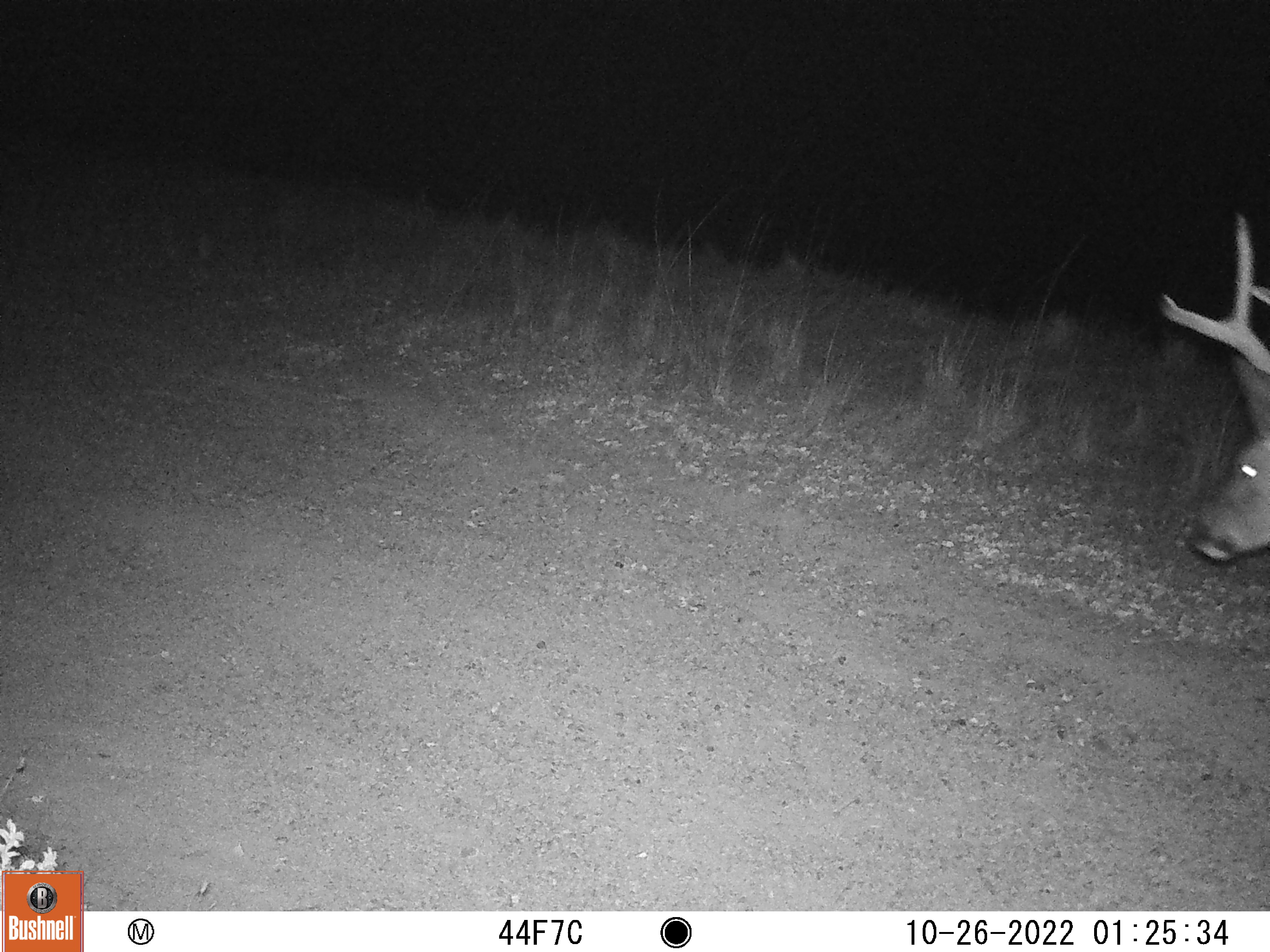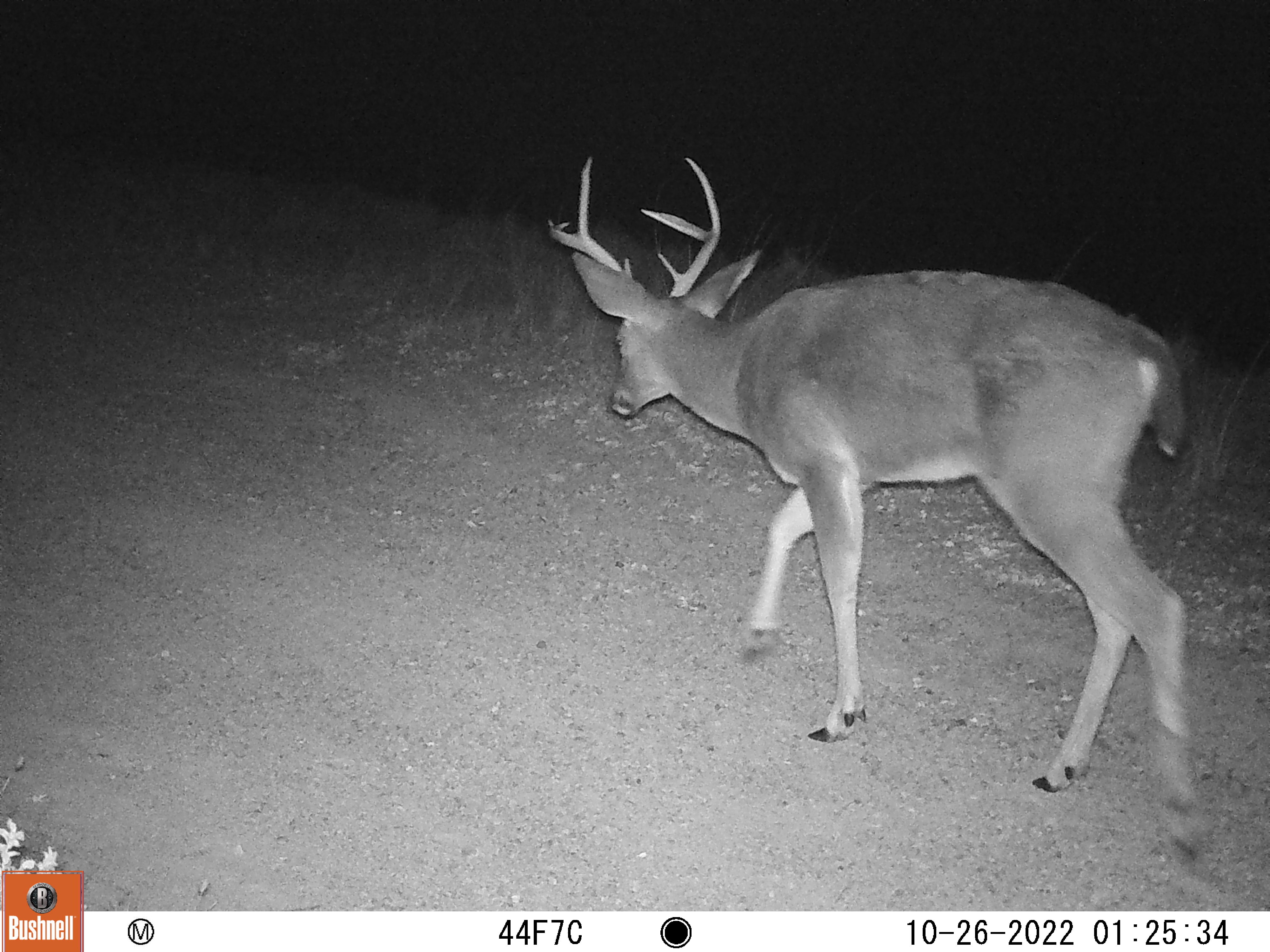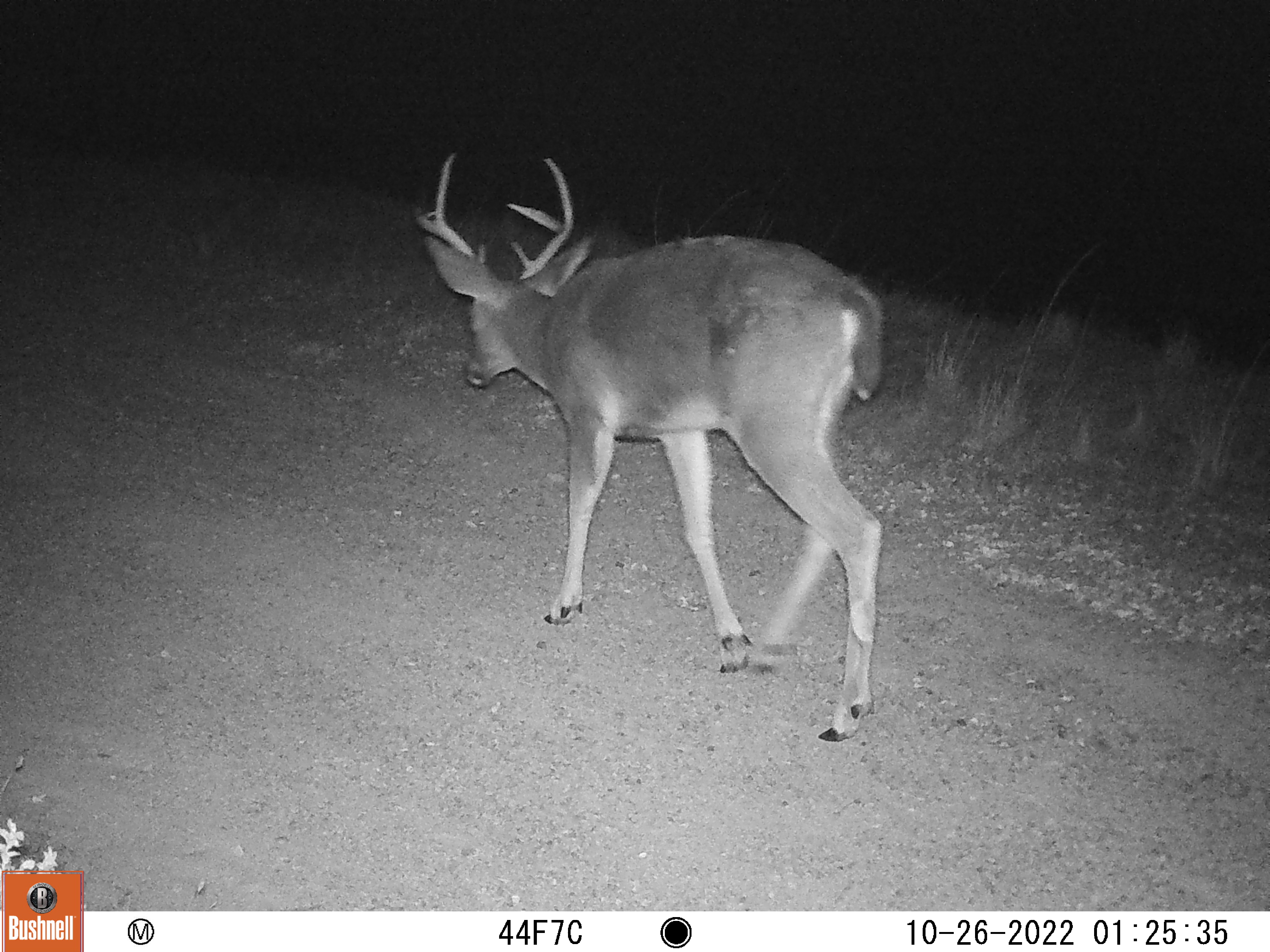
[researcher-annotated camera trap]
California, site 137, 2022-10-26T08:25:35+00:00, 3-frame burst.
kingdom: Animalia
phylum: Chordata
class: Mammalia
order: Artiodactyla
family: Cervidae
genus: Odocoileus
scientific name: Odocoileus hemionus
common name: mule deer